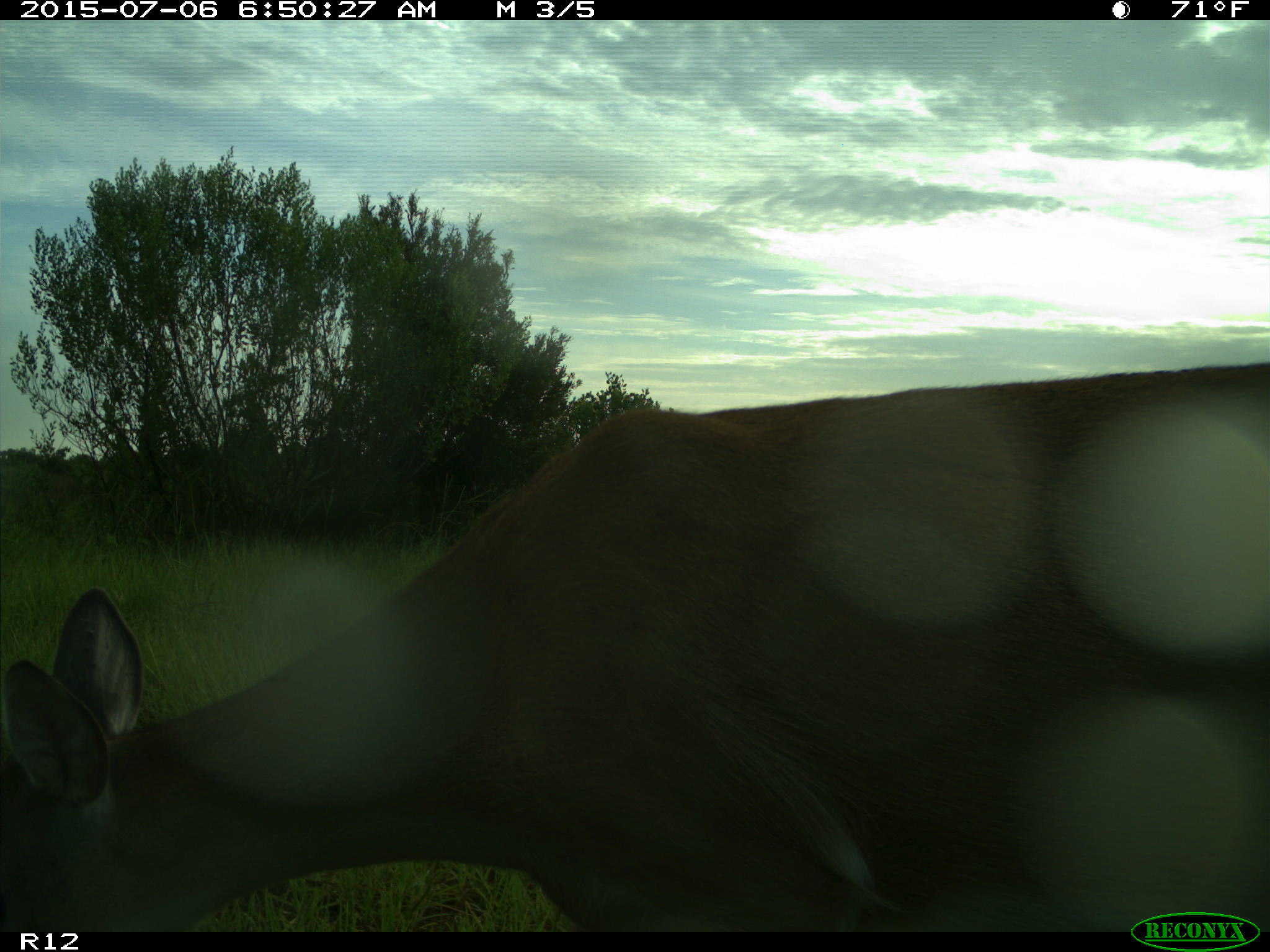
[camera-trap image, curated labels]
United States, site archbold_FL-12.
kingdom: Animalia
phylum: Chordata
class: Mammalia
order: Artiodactyla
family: Cervidae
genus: Odocoileus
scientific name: Odocoileus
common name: deer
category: unidentified deer